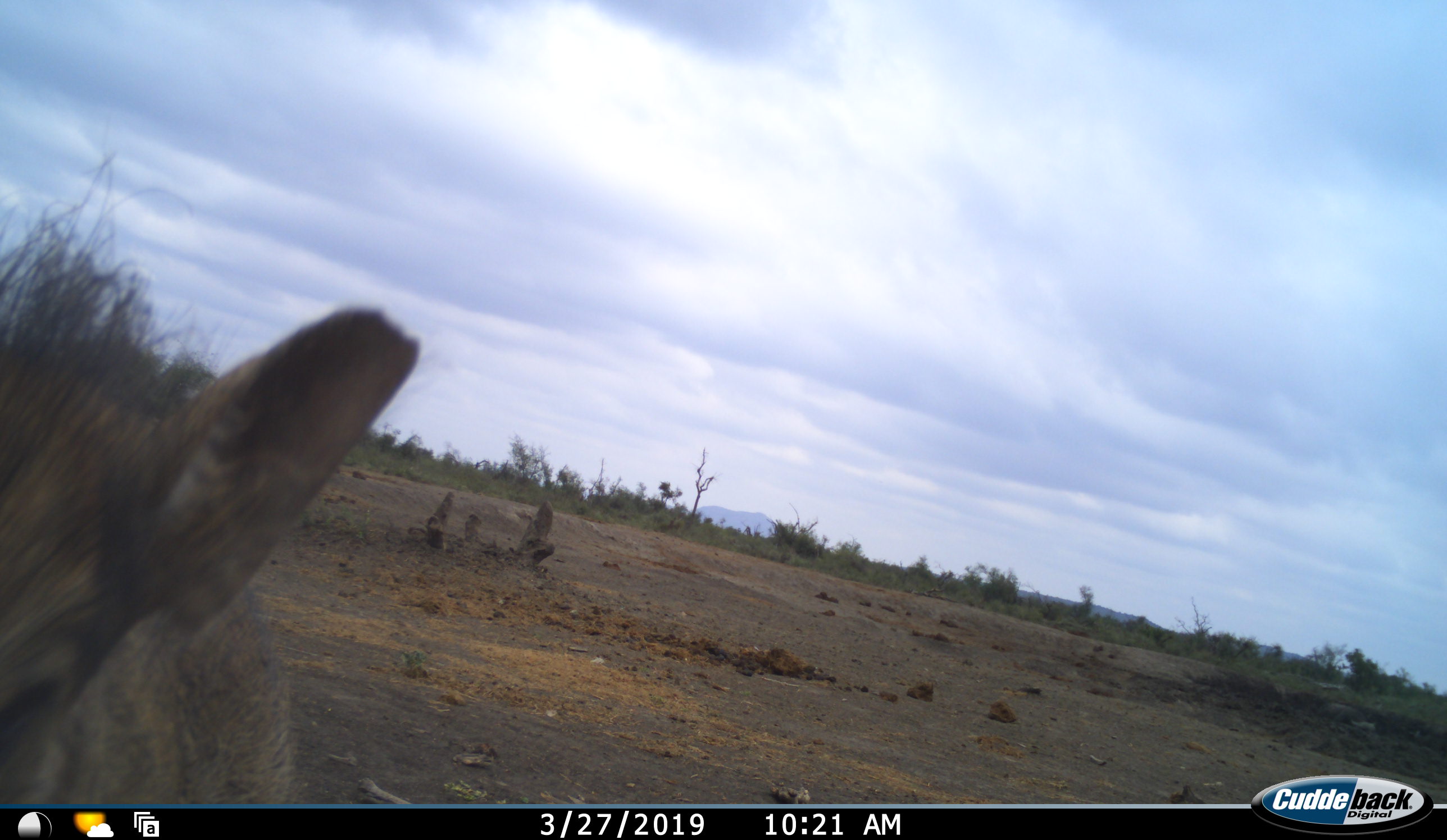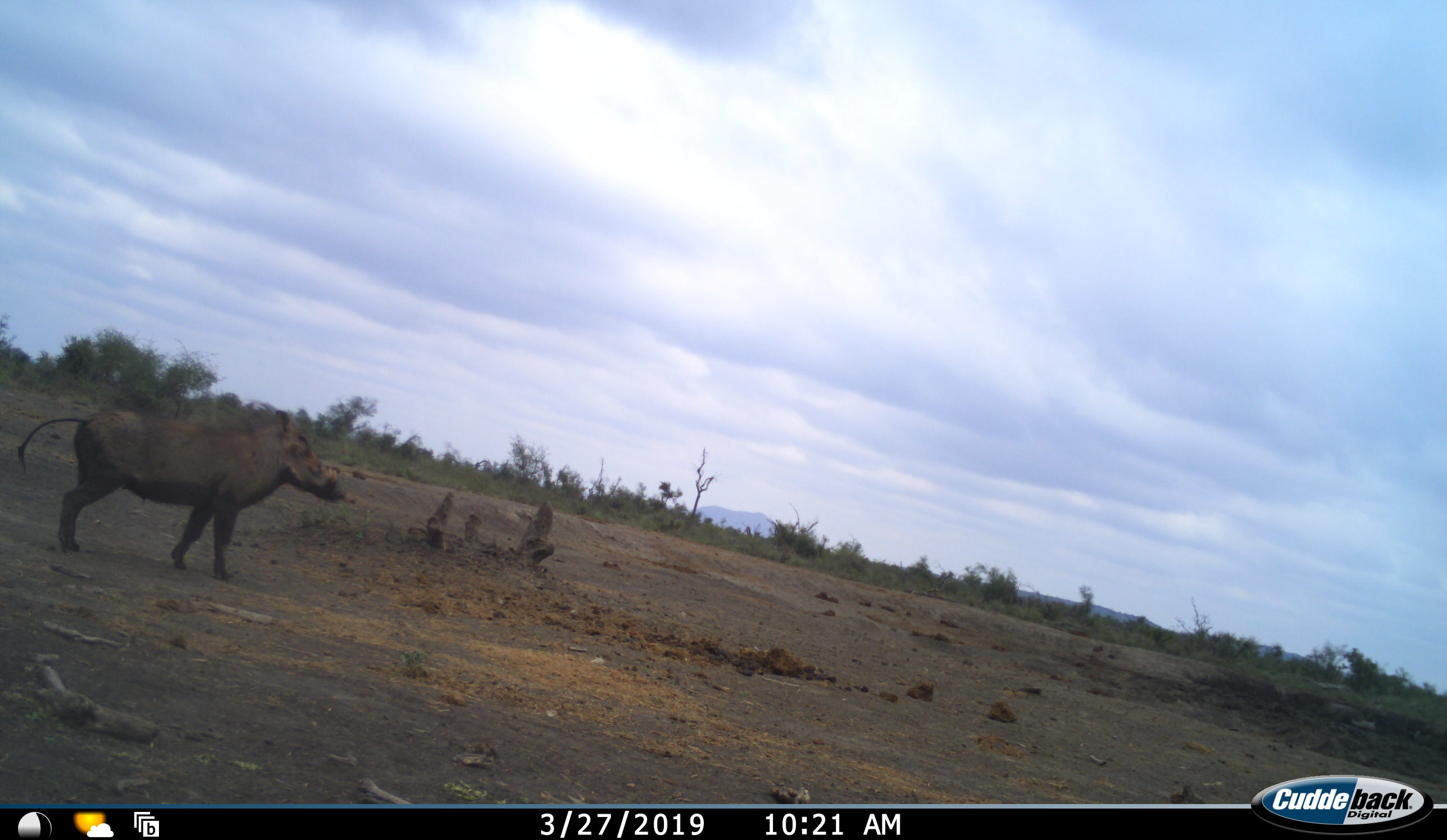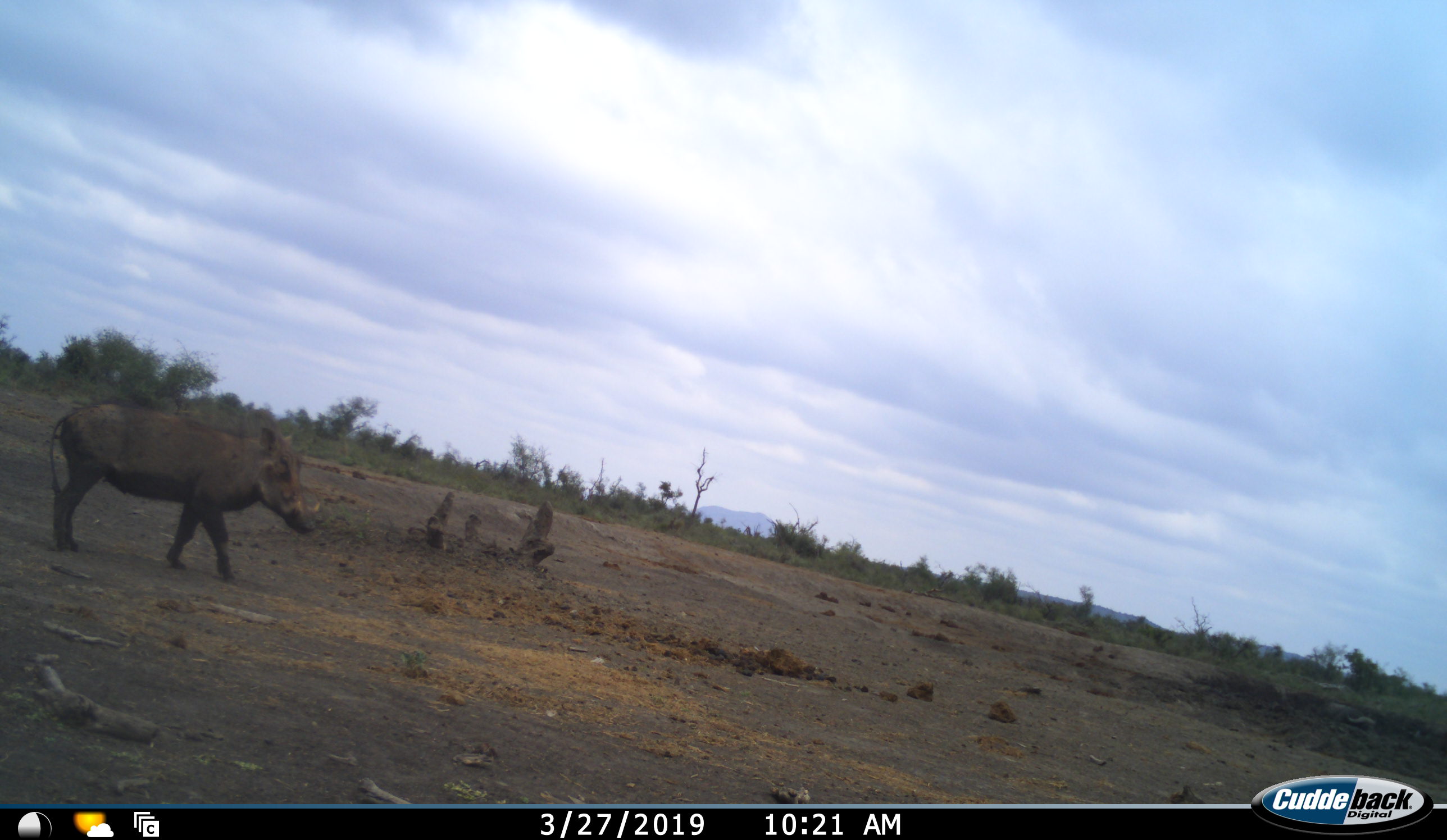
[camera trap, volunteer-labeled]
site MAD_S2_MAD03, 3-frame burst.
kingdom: Animalia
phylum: Chordata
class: Mammalia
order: Artiodactyla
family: Suidae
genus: Phacochoerus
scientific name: Phacochoerus africanus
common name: warthog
Warthog (Phacochoerus africanus), count 2. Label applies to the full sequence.